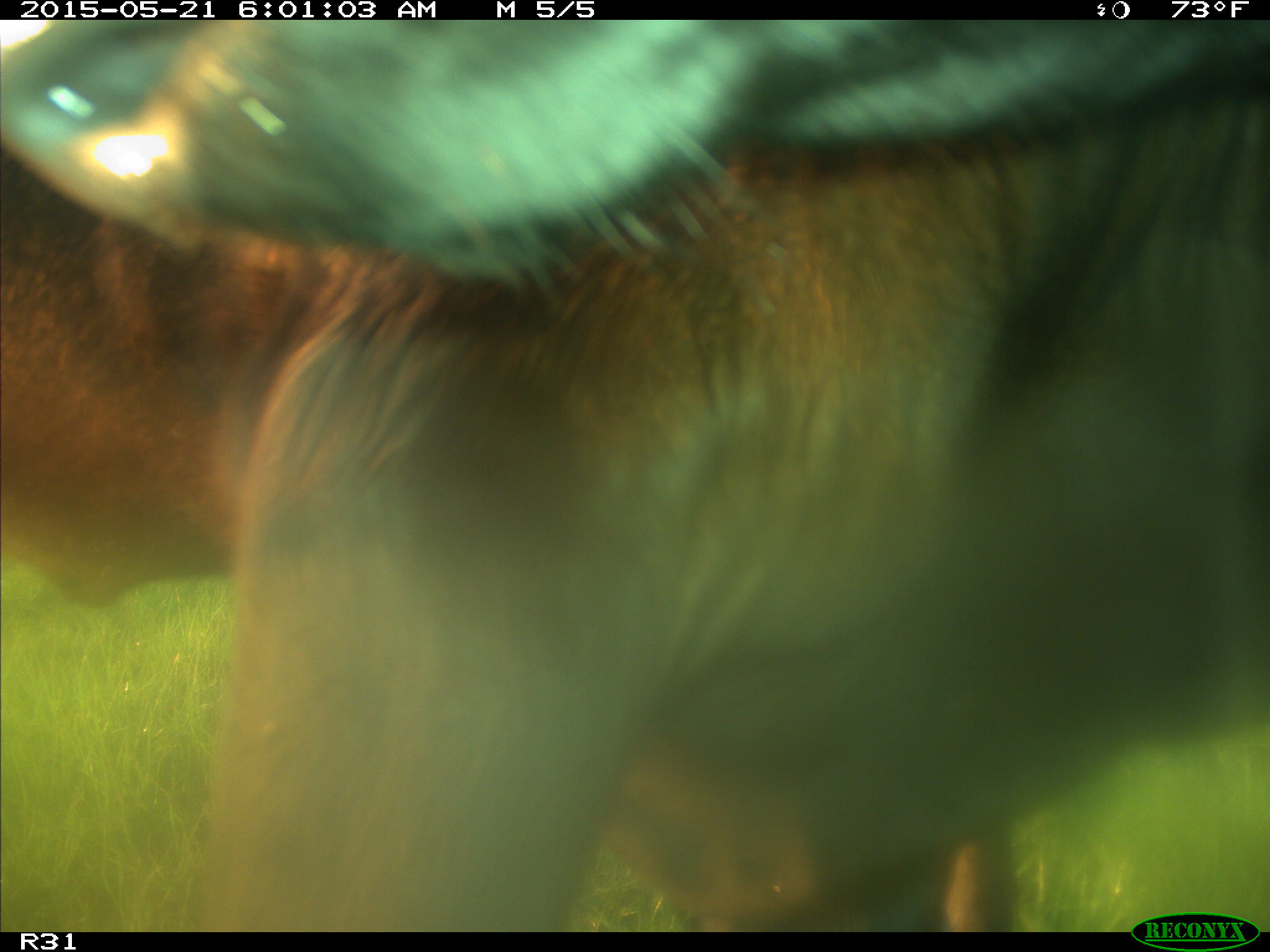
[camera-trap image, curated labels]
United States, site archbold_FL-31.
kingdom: Animalia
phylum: Chordata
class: Mammalia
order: Artiodactyla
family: Bovidae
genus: Bos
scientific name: Bos taurus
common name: domestic cow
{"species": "Bos taurus (domestic cow)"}